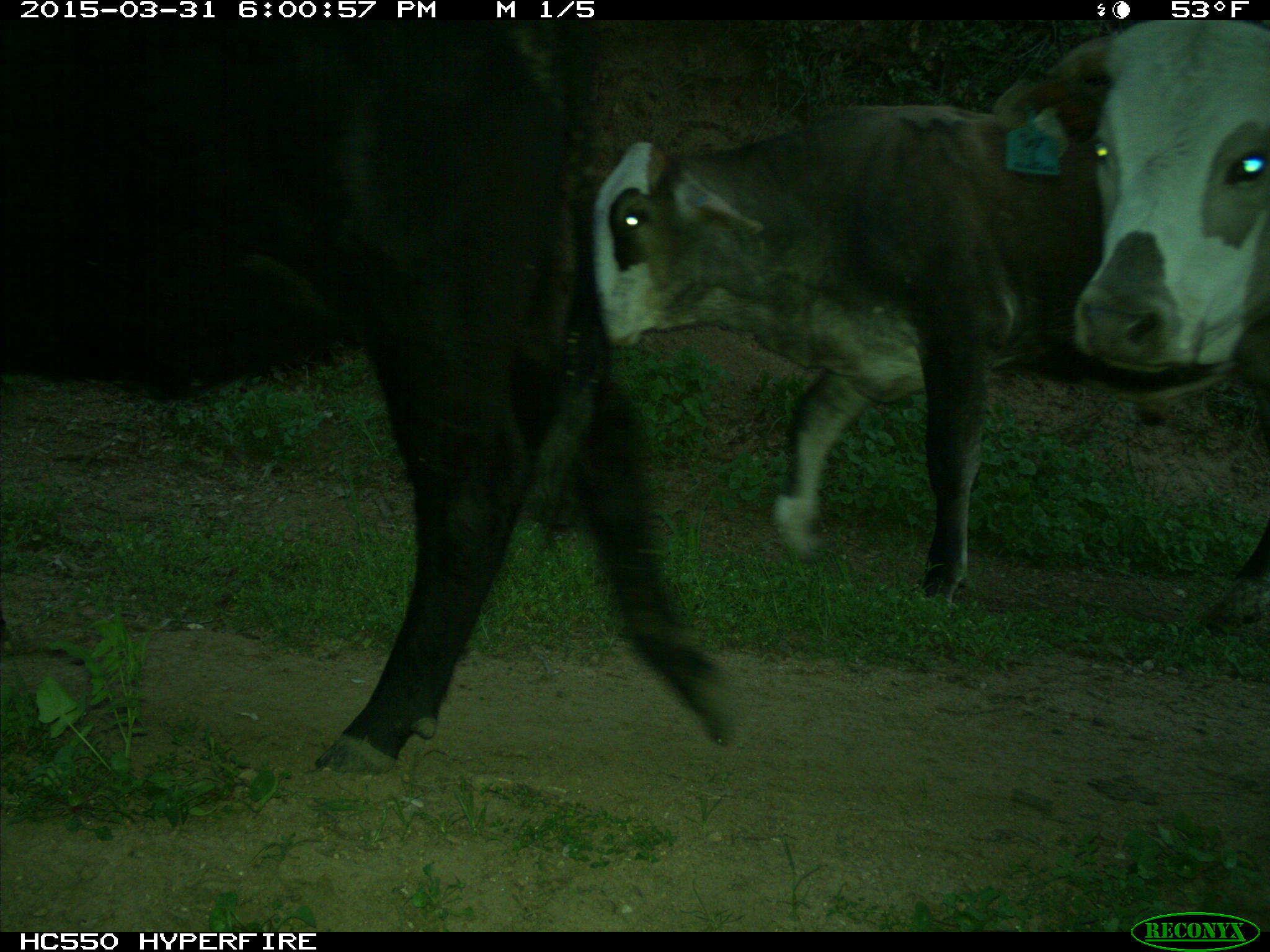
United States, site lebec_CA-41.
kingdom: Animalia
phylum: Chordata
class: Mammalia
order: Artiodactyla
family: Bovidae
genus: Bos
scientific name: Bos taurus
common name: domestic cow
Bos taurus (domestic cow).